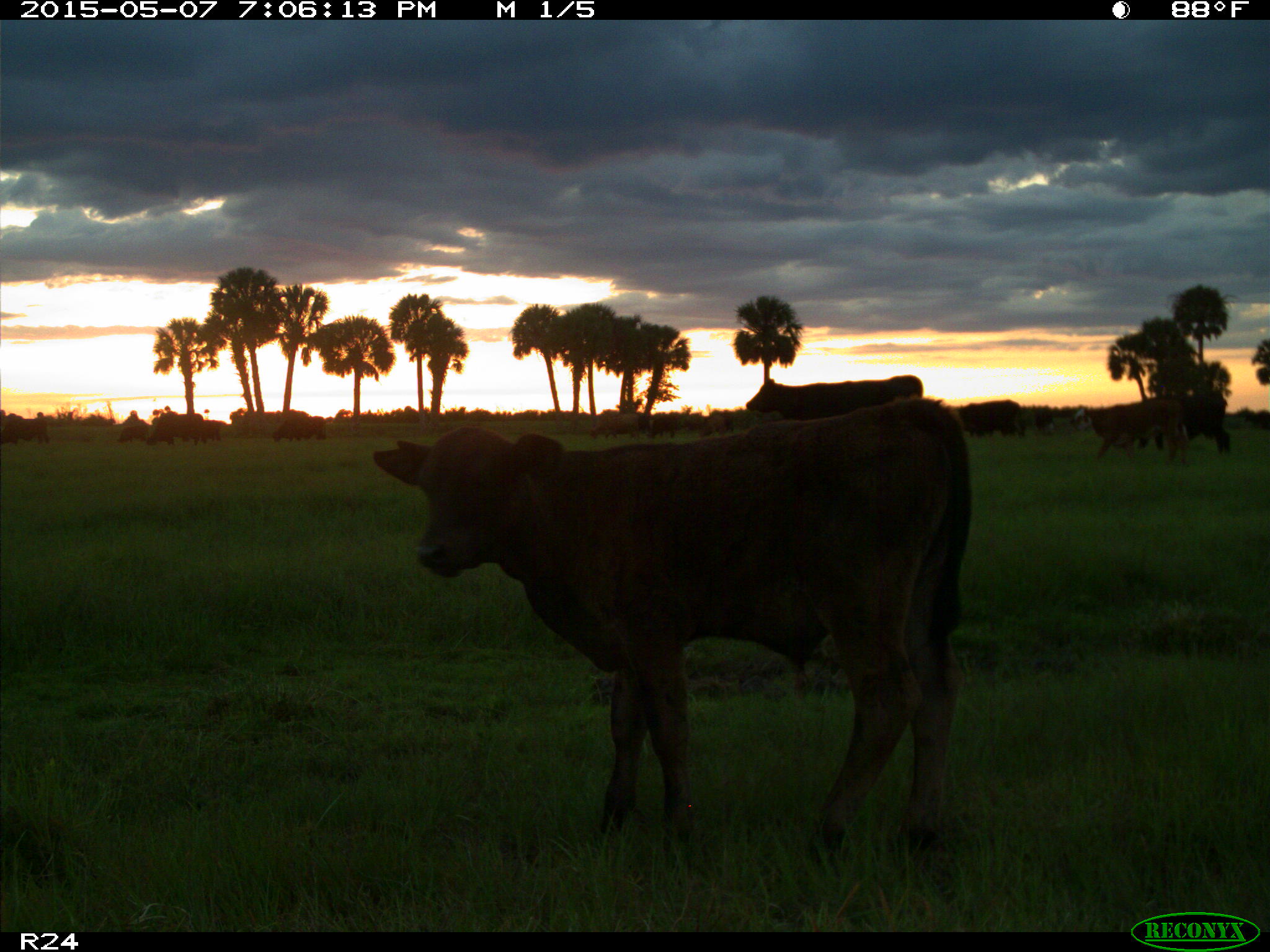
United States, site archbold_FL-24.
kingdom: Animalia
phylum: Chordata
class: Mammalia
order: Artiodactyla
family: Bovidae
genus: Bos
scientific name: Bos taurus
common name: domestic cow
Bos taurus (domestic cow).